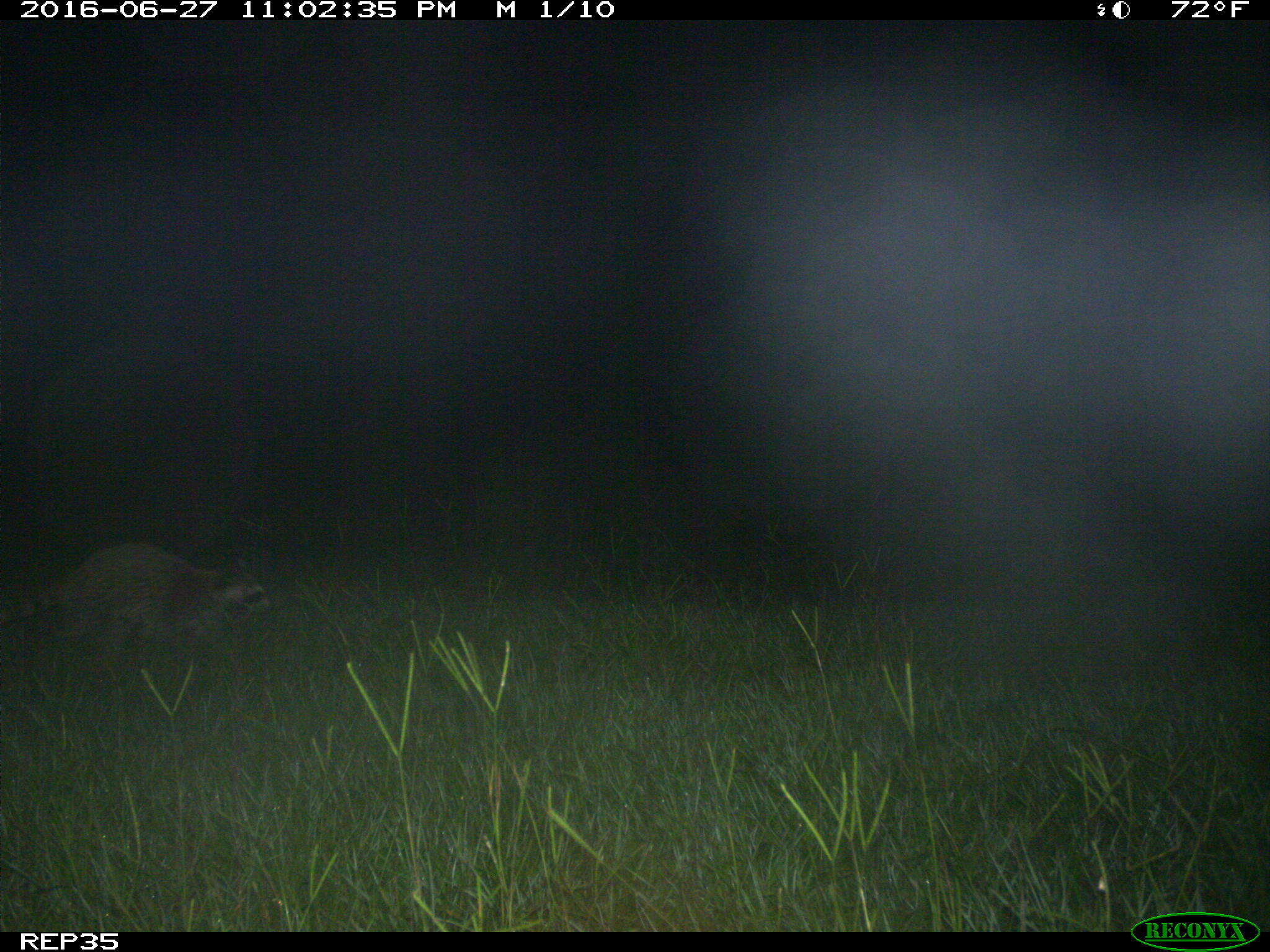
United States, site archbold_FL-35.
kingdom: Animalia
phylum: Chordata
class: Mammalia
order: Carnivora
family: Procyonidae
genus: Procyon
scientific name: Procyon lotor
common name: common raccoon